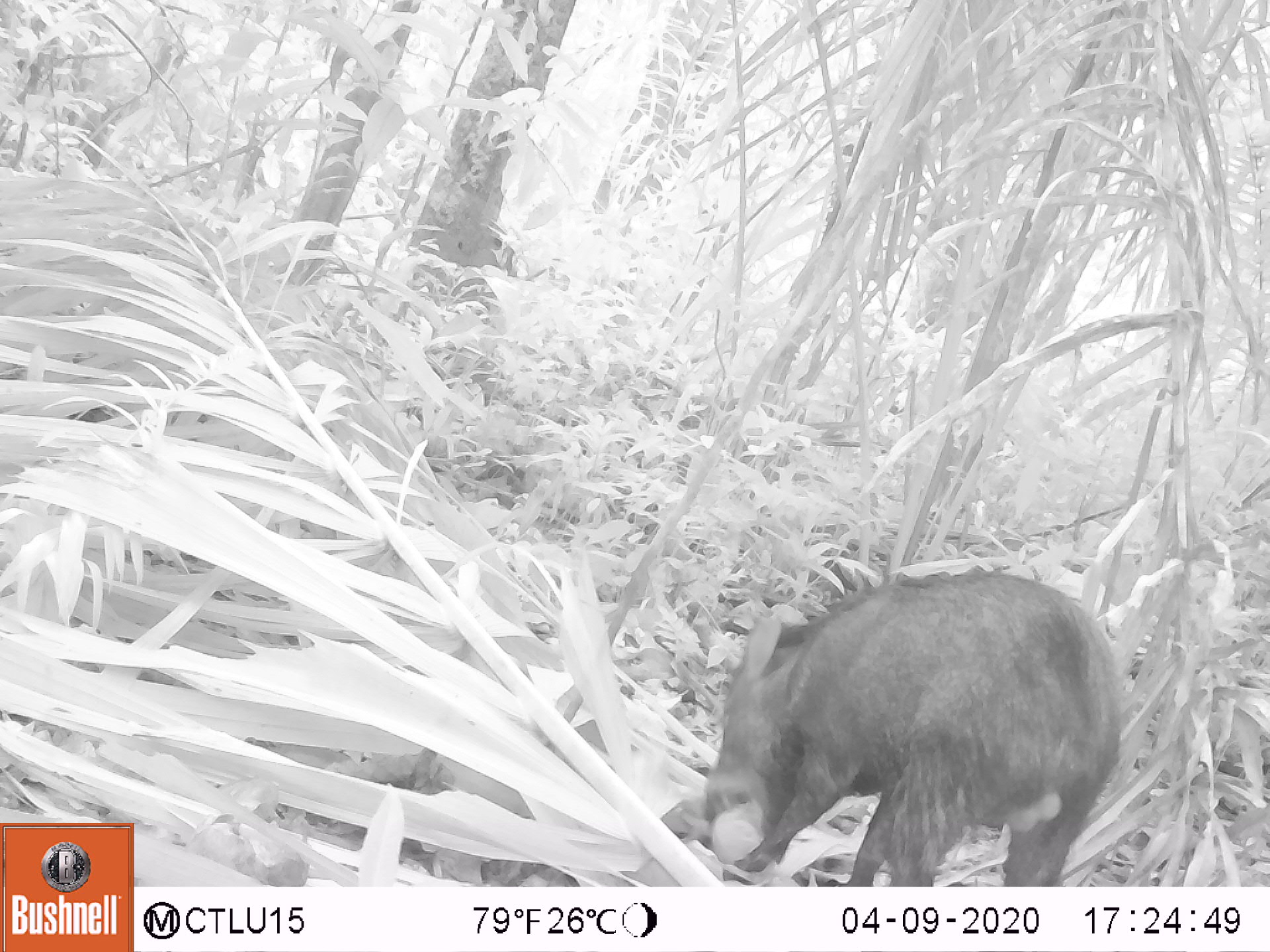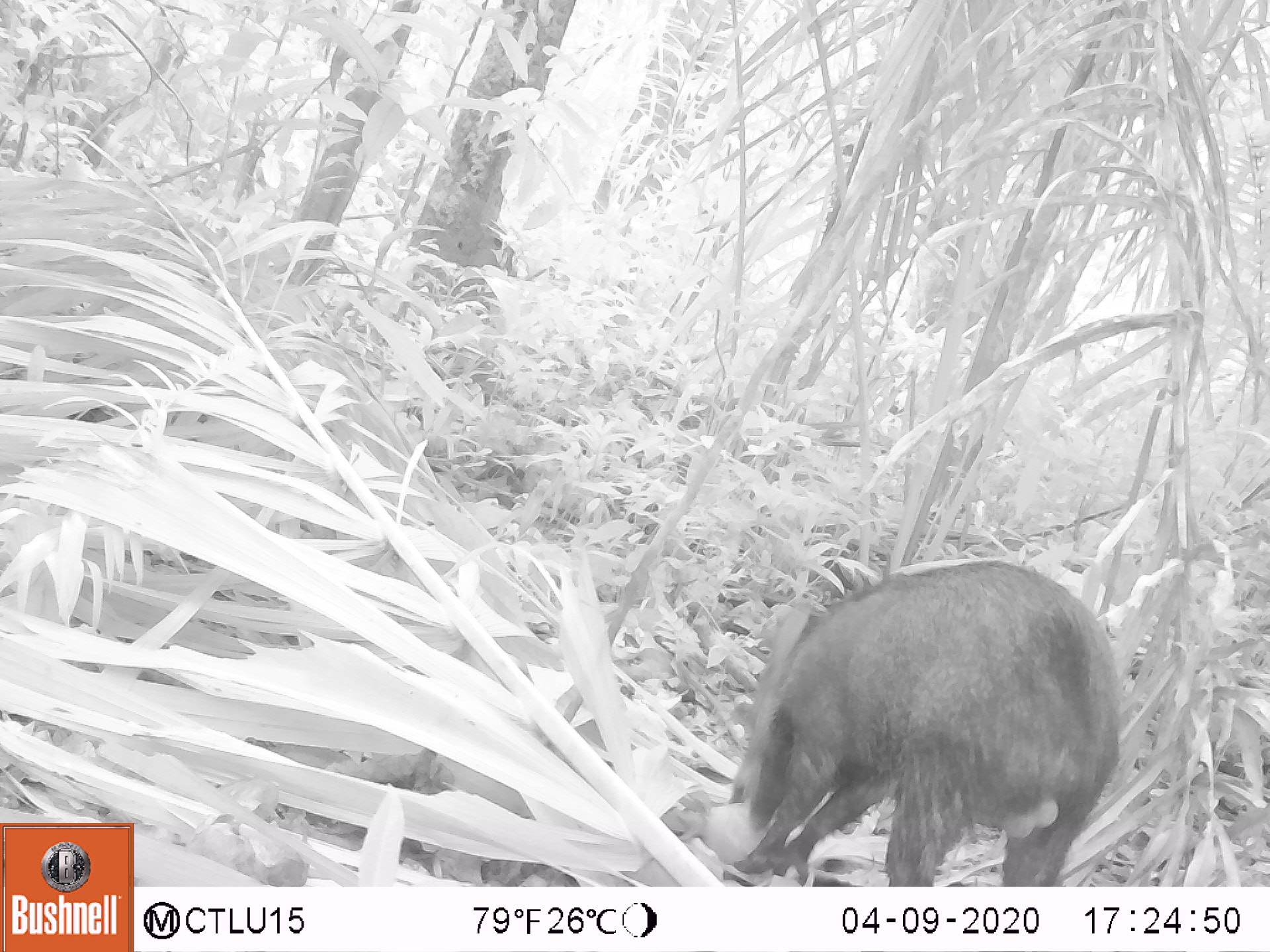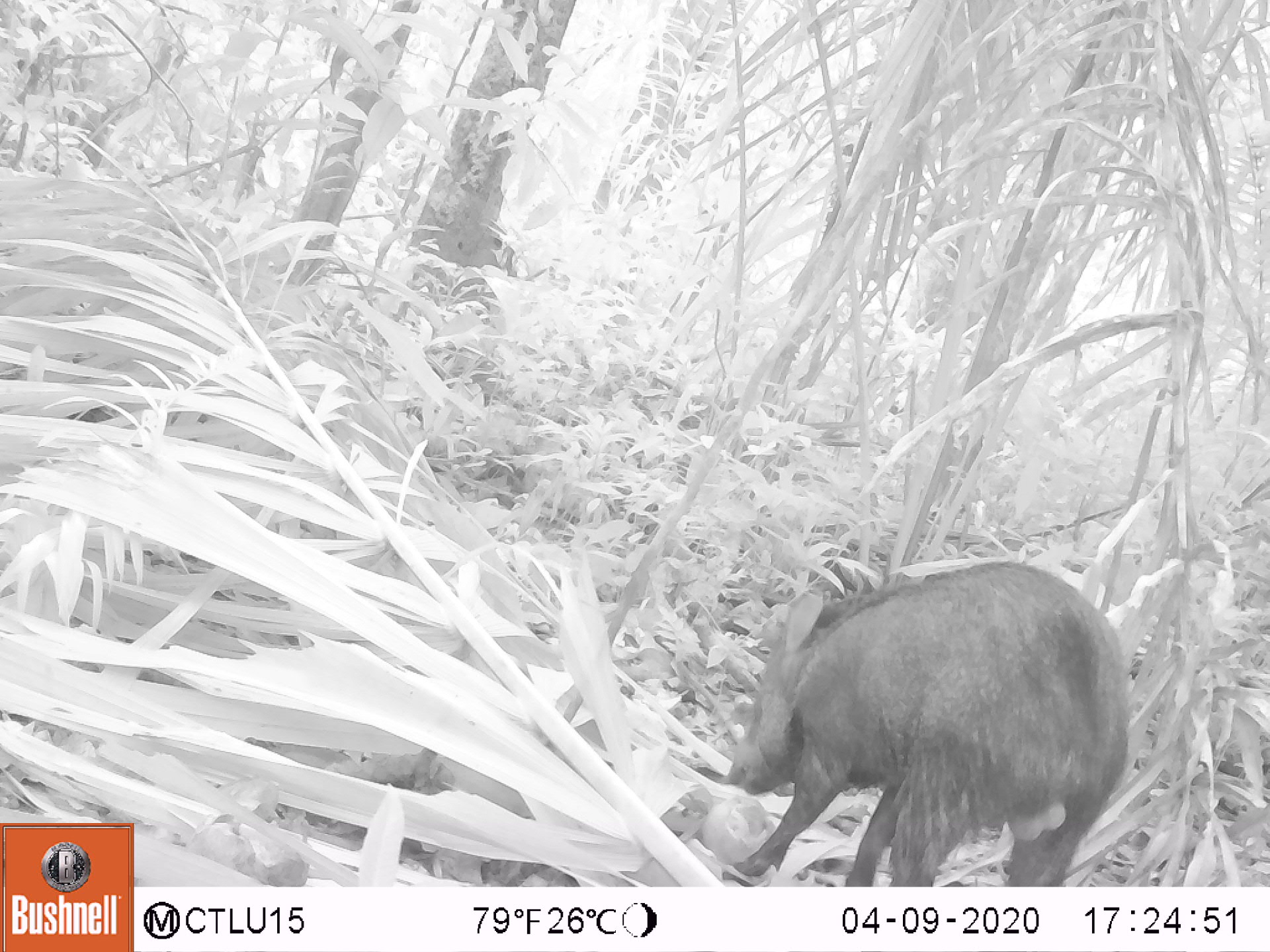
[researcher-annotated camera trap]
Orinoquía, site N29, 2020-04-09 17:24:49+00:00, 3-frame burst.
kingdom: Animalia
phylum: Chordata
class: Mammalia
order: Artiodactyla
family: Tayassuidae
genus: Pecari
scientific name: Pecari tajacu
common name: collared peccary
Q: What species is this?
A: Collared peccary (Pecari tajacu).